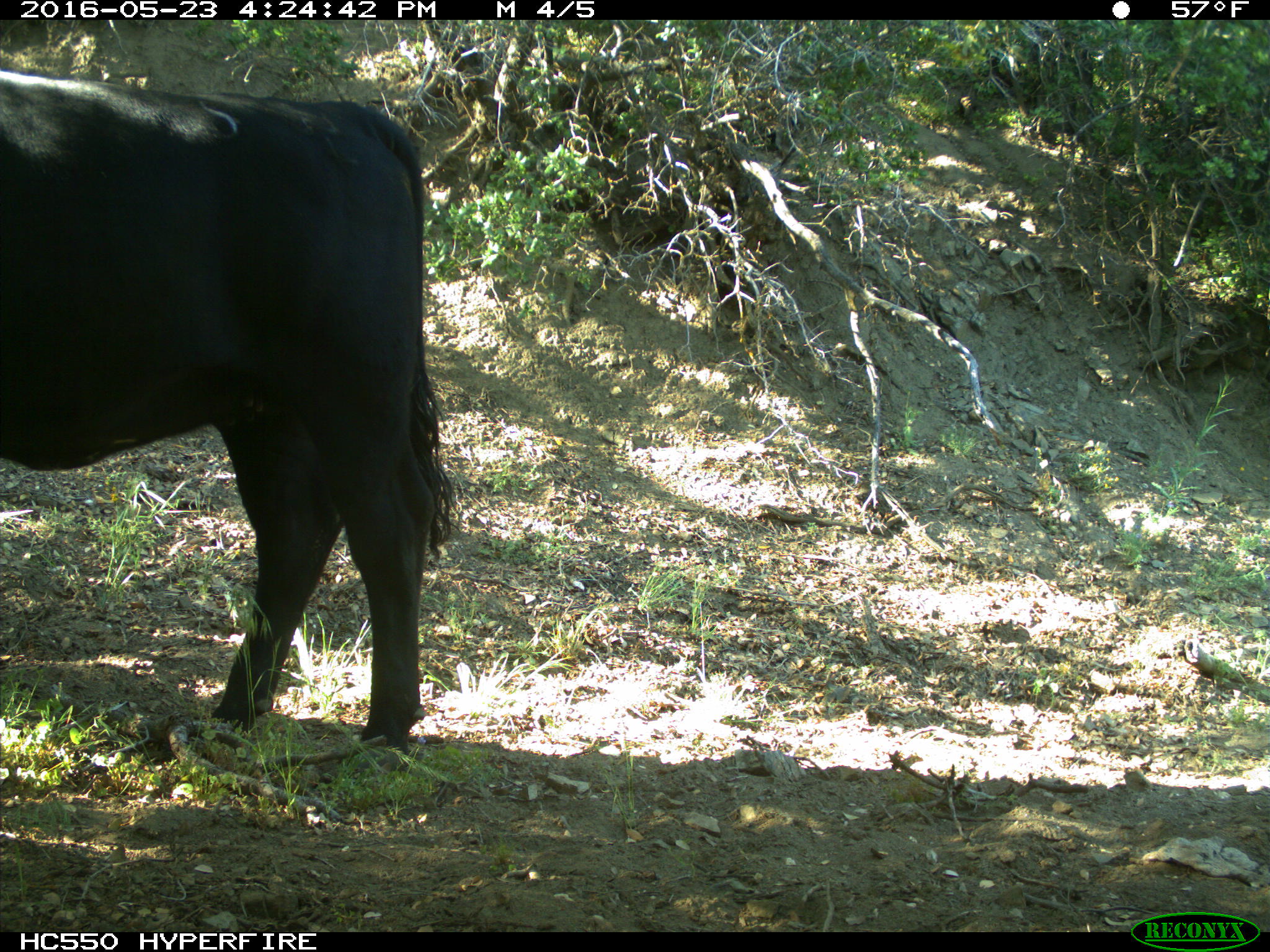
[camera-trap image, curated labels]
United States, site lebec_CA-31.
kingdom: Animalia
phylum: Chordata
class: Mammalia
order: Artiodactyla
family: Bovidae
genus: Bos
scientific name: Bos taurus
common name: domestic cow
Bos taurus (domestic cow).